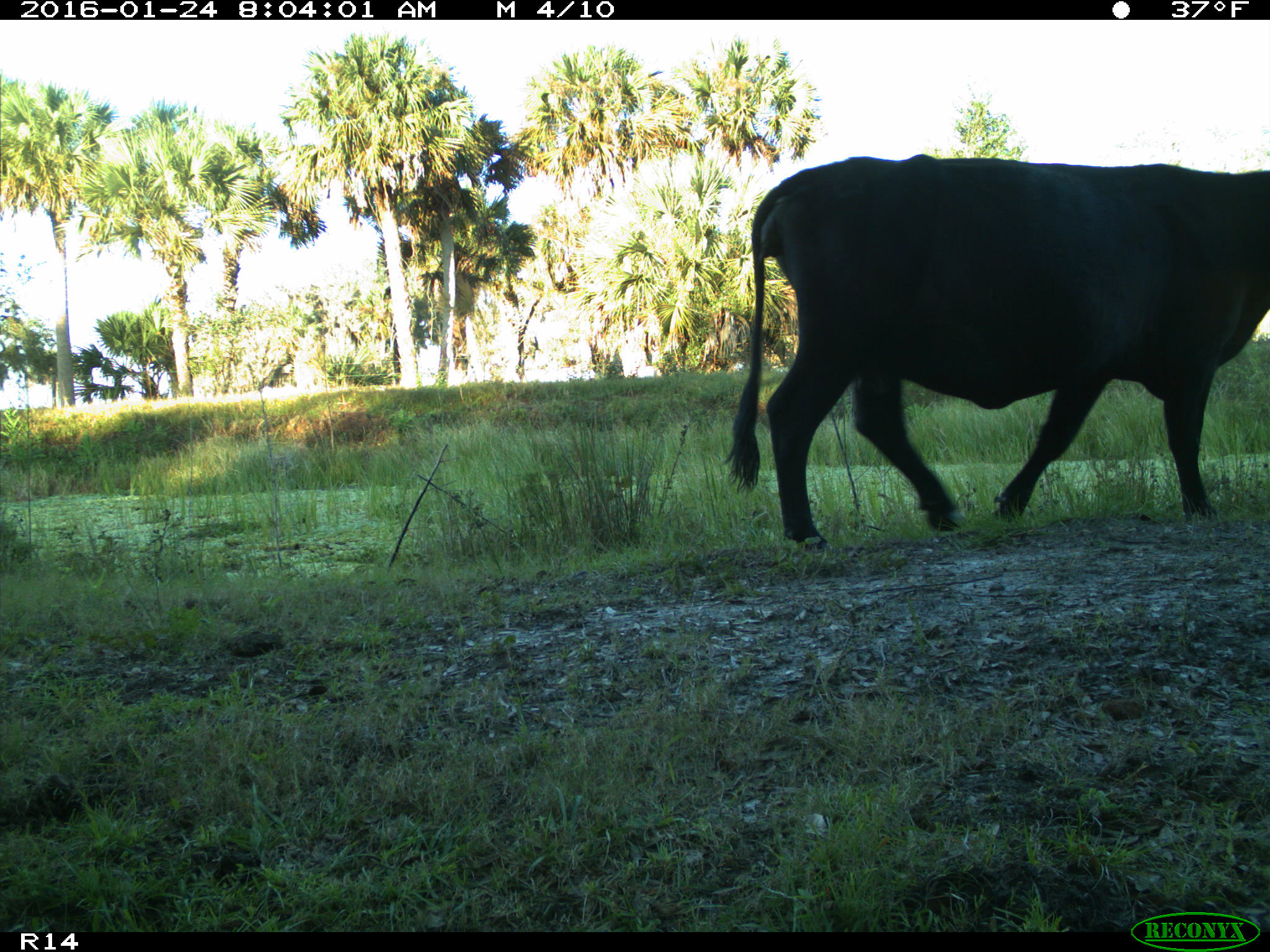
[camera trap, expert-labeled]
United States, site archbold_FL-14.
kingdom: Animalia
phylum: Chordata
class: Mammalia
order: Artiodactyla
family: Bovidae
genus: Bos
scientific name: Bos taurus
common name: domestic cow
Bos taurus (domestic cow).